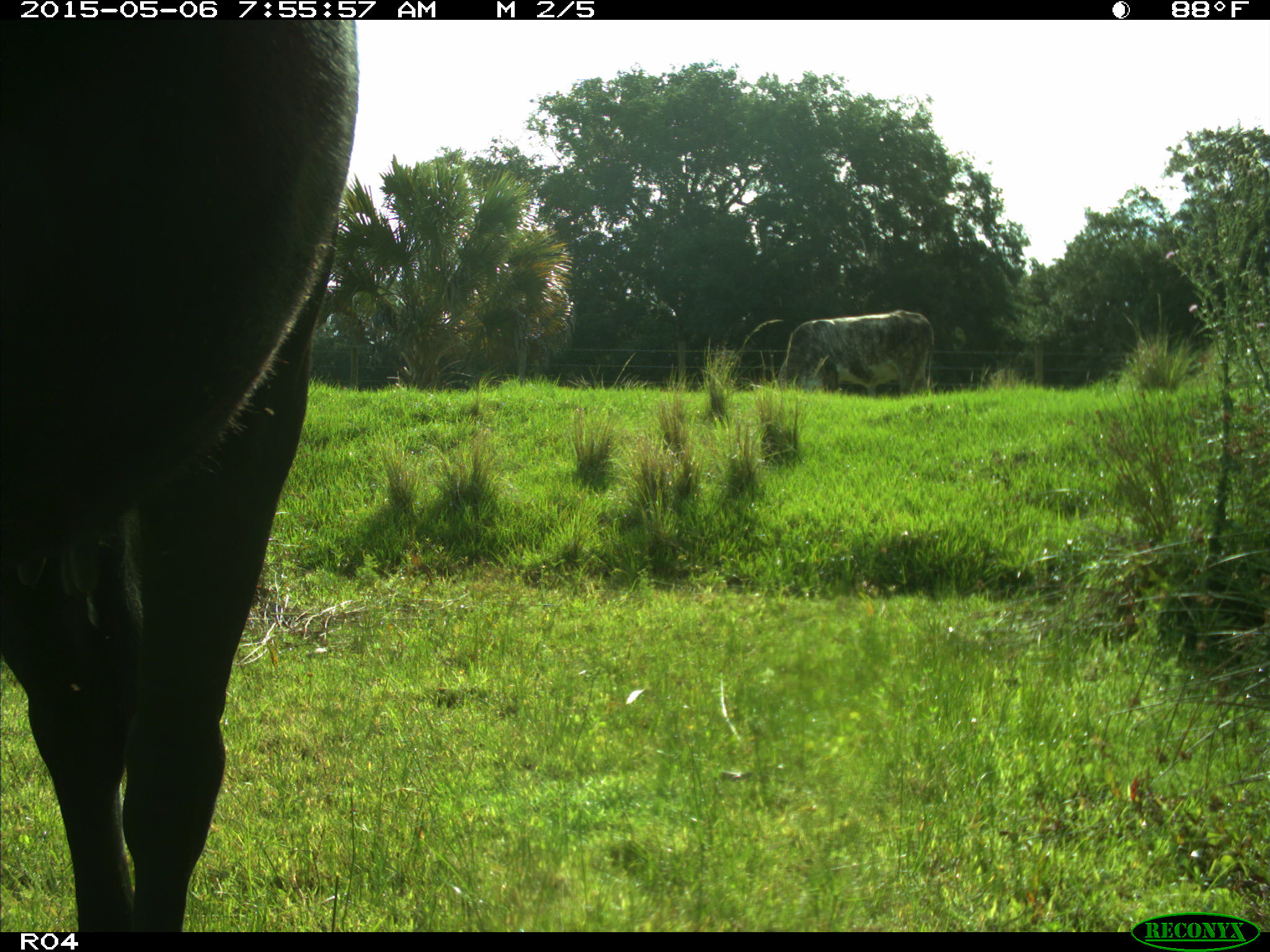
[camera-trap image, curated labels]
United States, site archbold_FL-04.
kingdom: Animalia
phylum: Chordata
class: Mammalia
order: Artiodactyla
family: Bovidae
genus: Bos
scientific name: Bos taurus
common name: domestic cow